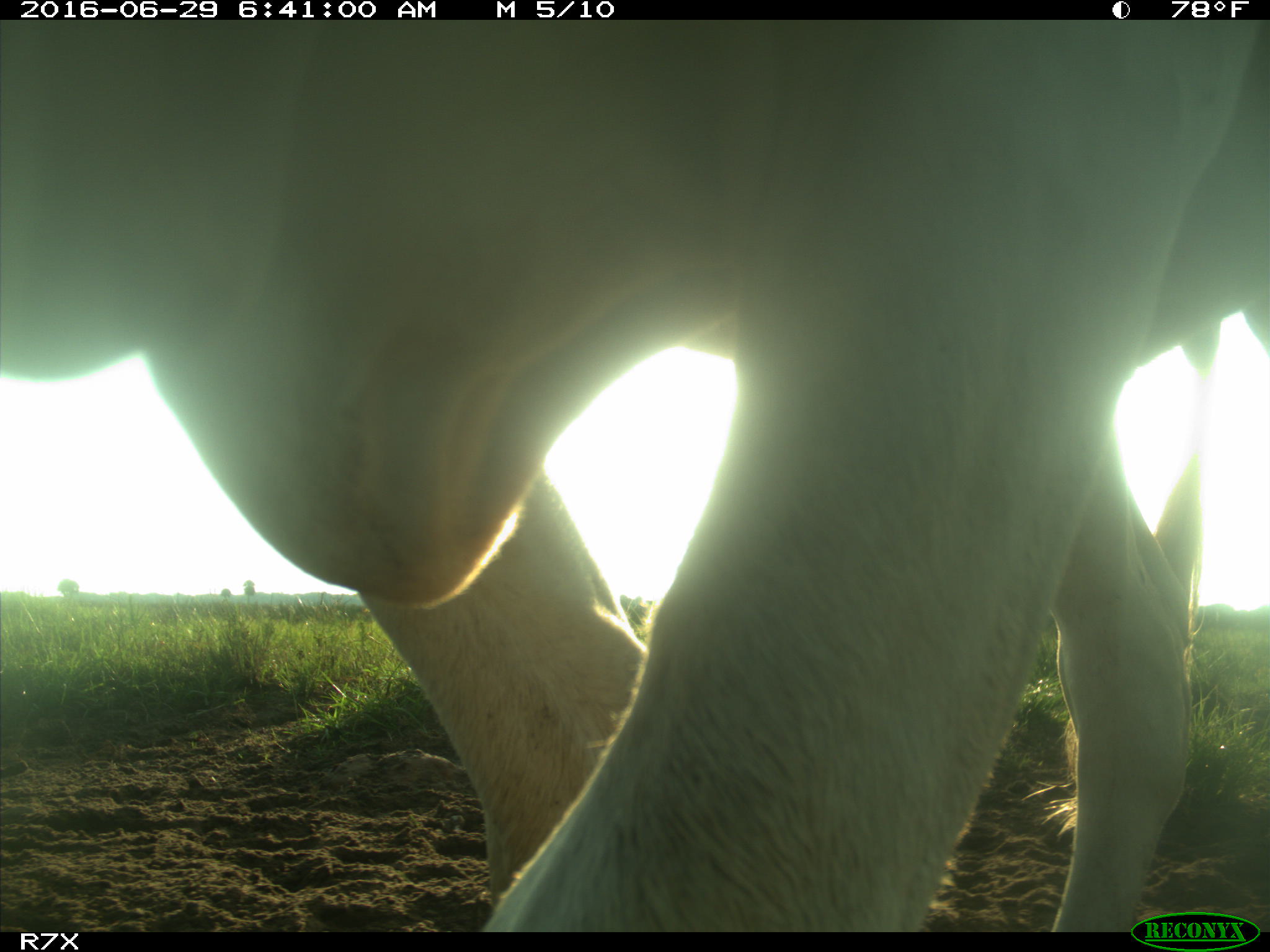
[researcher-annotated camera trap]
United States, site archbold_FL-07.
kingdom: Animalia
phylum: Chordata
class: Mammalia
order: Artiodactyla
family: Bovidae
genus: Bos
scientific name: Bos taurus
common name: domestic cow